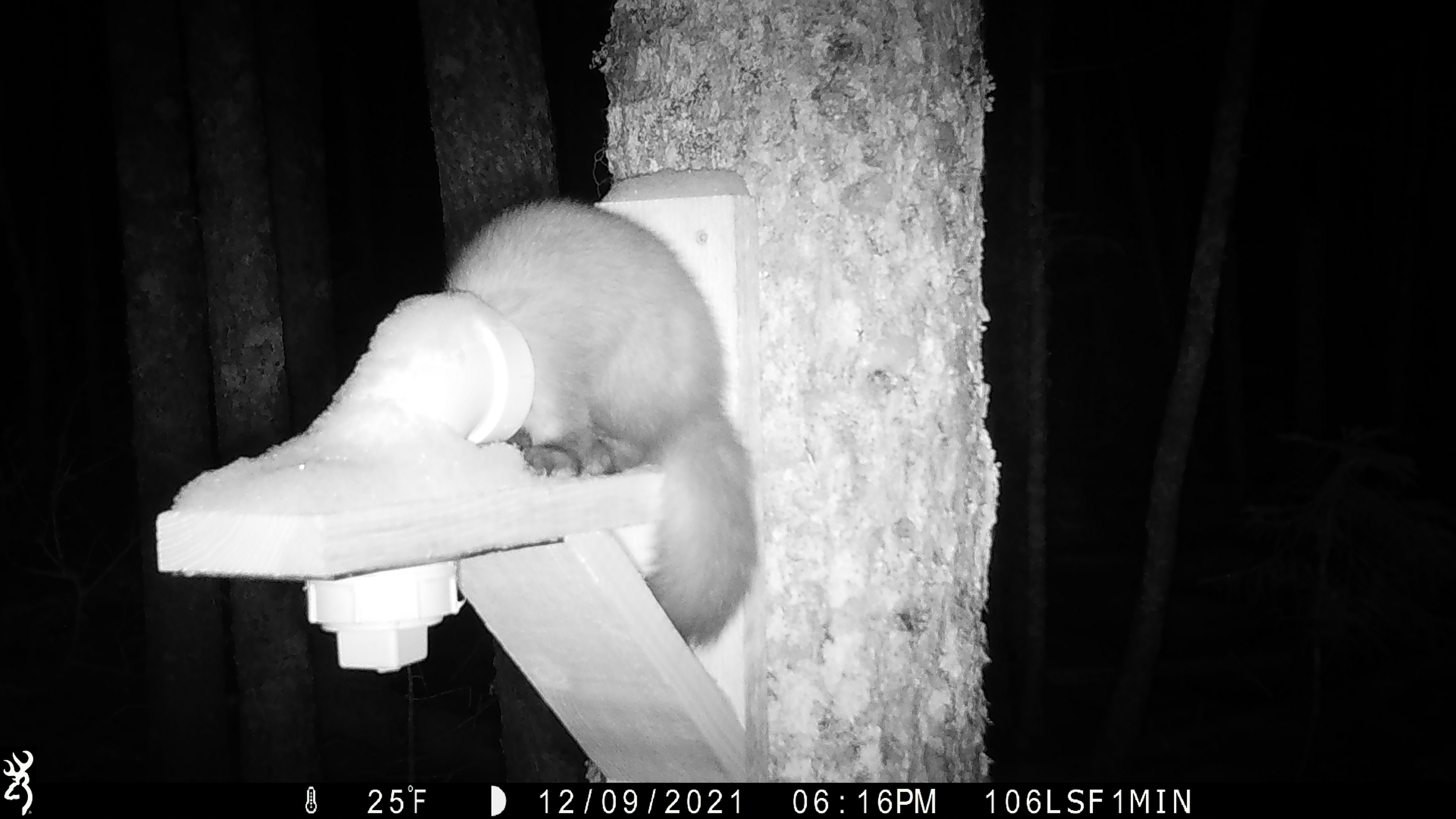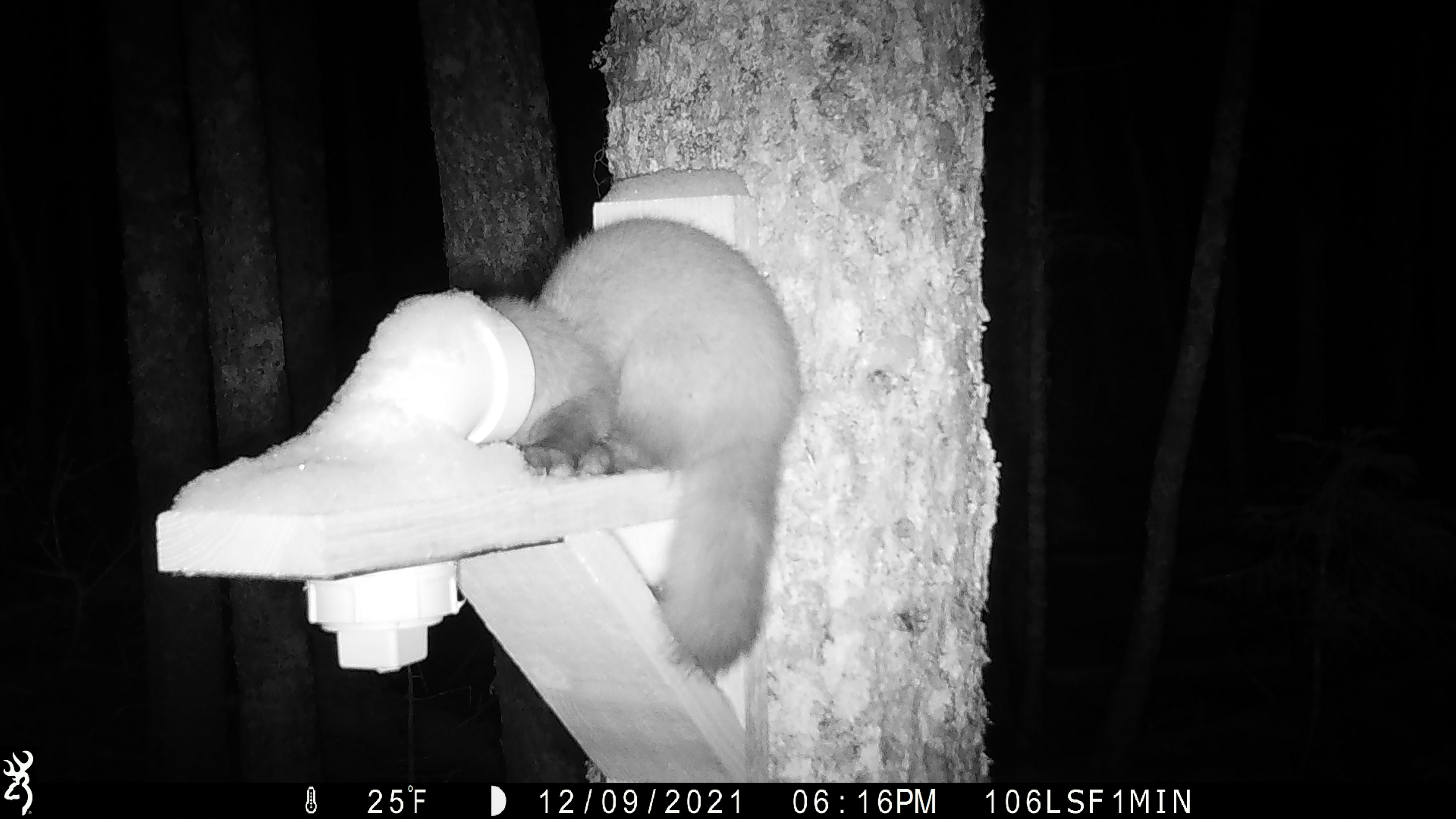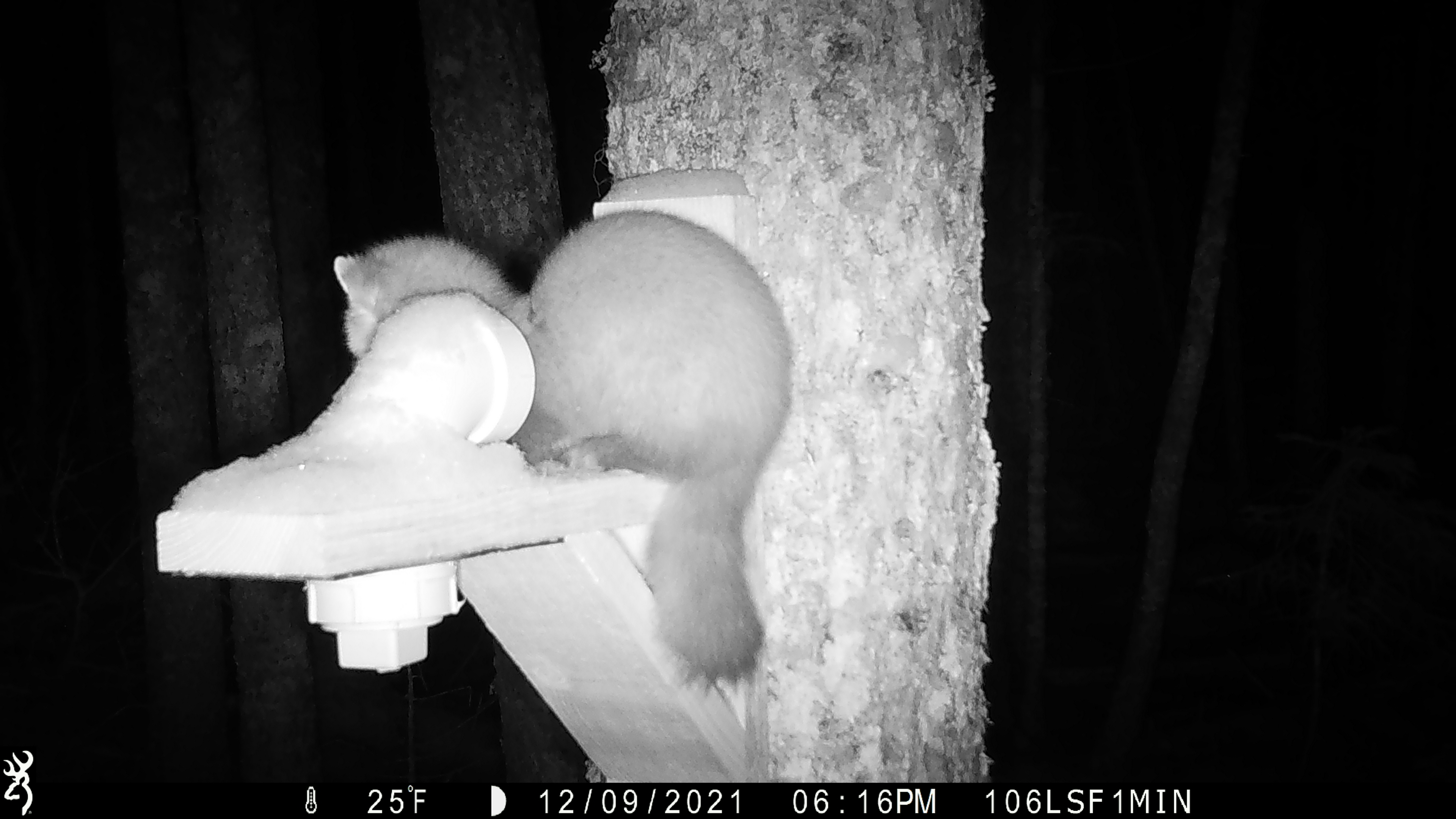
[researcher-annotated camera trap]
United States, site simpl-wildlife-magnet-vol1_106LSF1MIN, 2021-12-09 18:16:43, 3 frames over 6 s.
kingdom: Animalia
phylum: Chordata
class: Mammalia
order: Carnivora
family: Mustelidae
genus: Martes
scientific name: Martes americana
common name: american marten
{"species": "american marten (Martes americana)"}